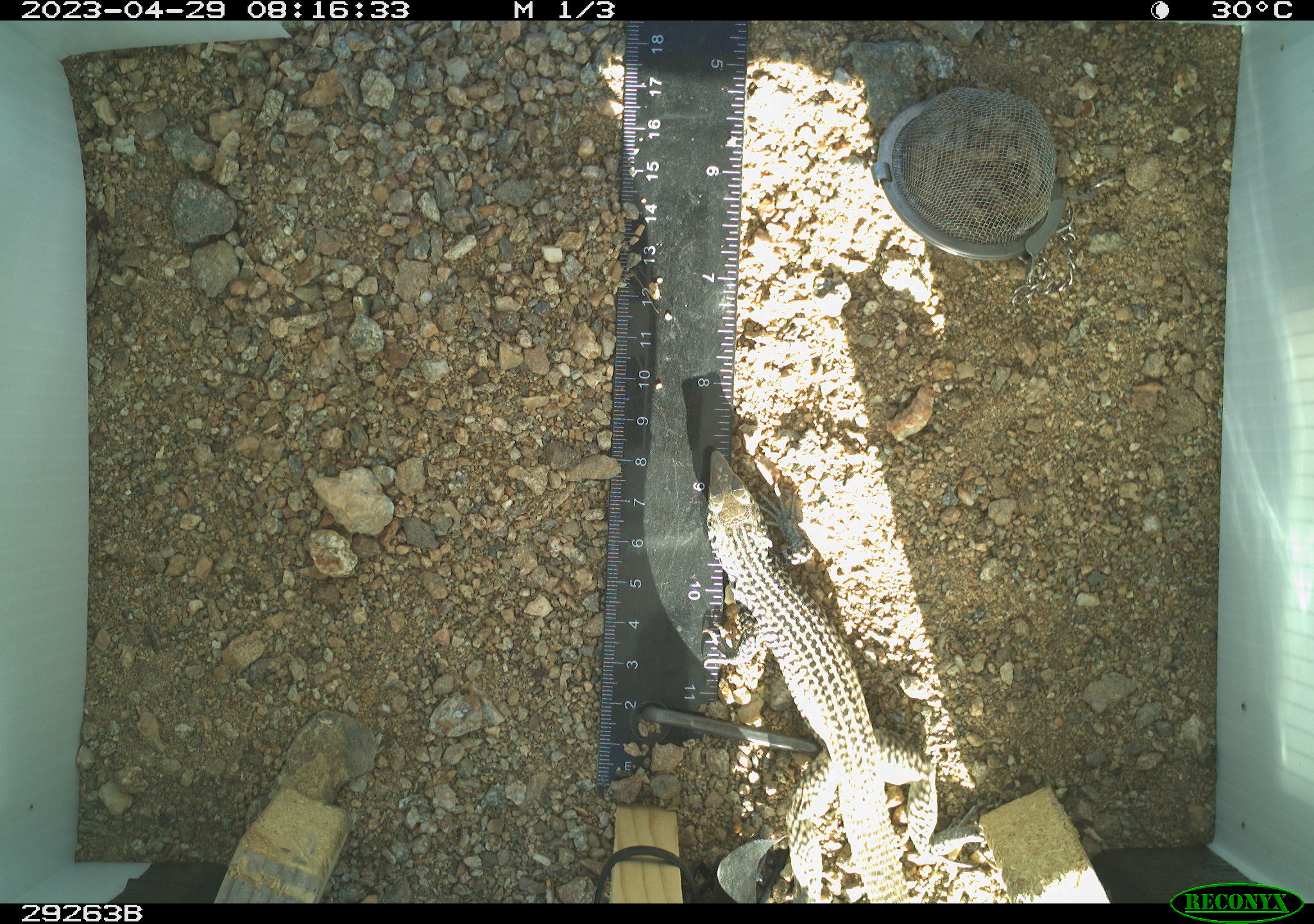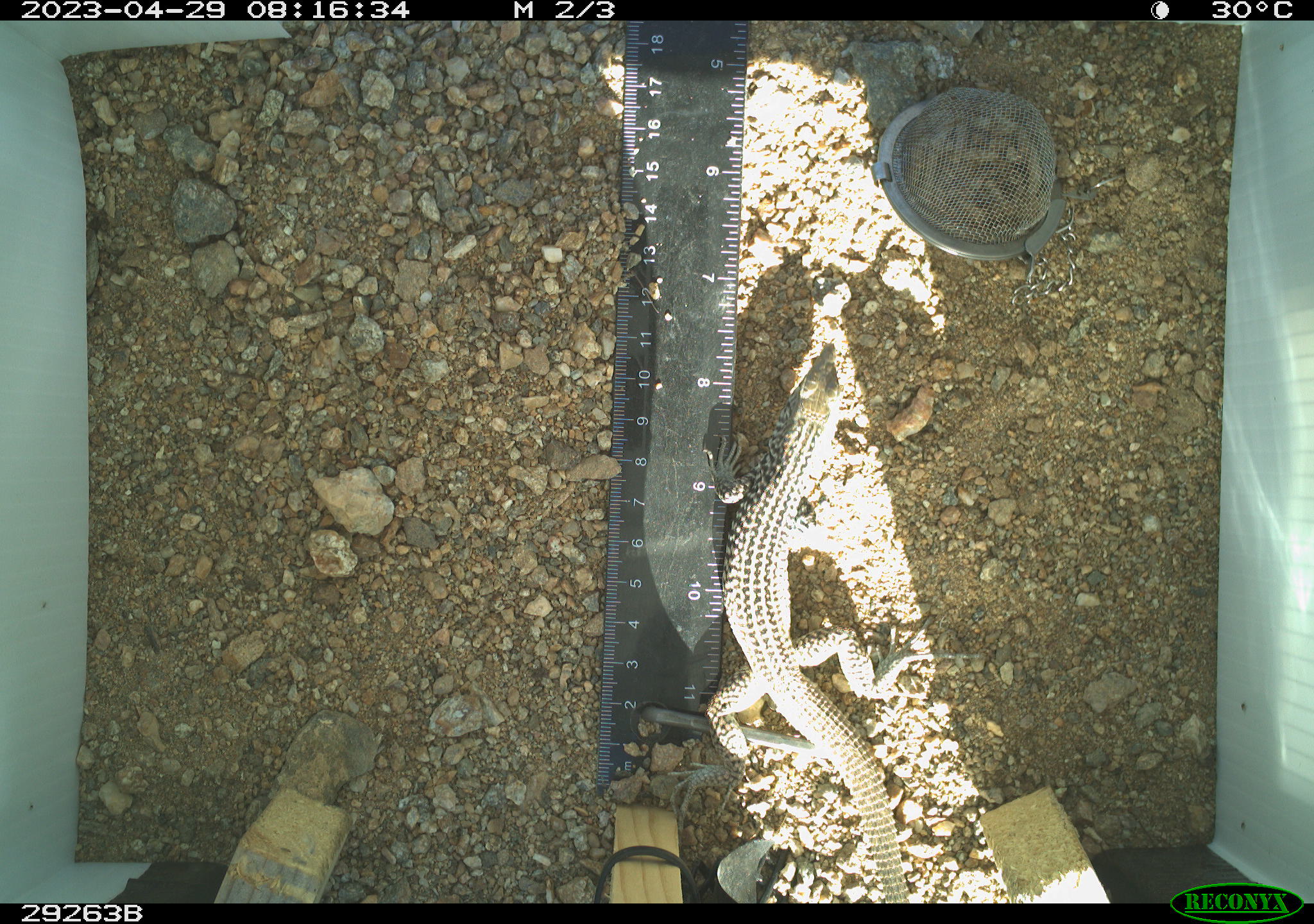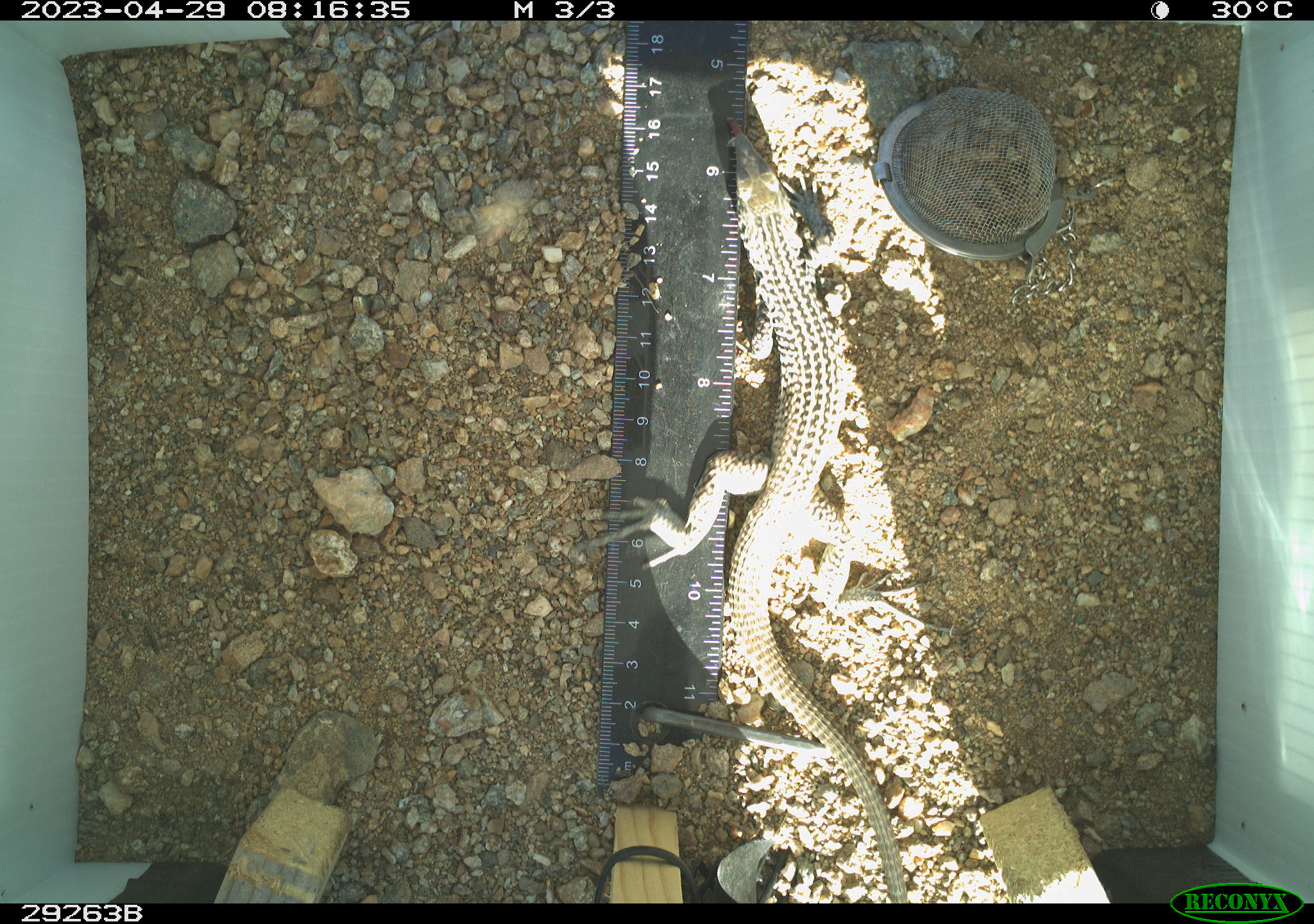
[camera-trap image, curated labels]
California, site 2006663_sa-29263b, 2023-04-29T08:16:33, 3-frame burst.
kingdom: Animalia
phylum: Chordata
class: Reptilia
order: Squamata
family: Teiidae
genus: Aspidoscelis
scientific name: Aspidoscelis tigris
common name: western whiptail